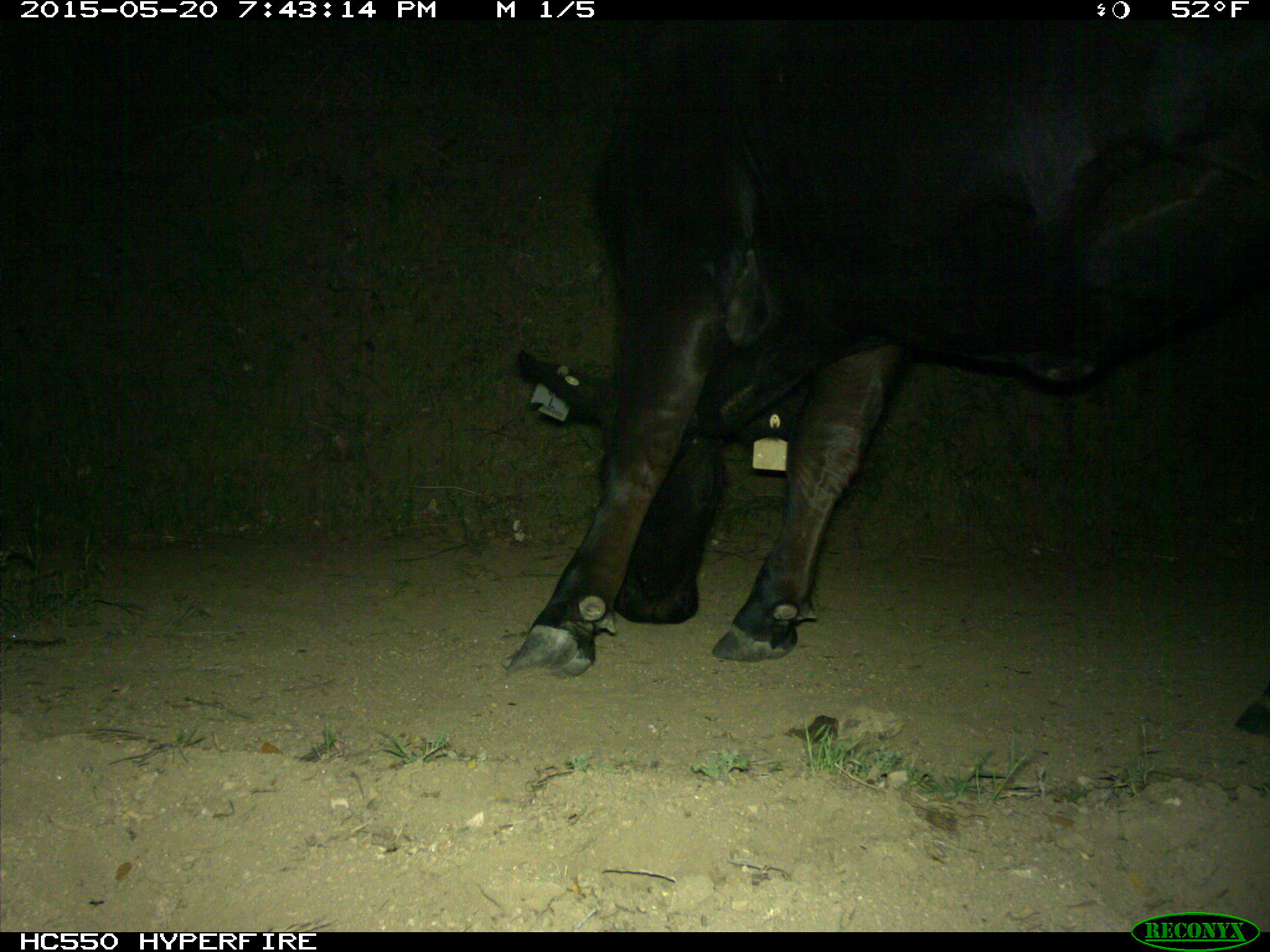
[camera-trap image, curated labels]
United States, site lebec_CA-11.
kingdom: Animalia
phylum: Chordata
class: Mammalia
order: Artiodactyla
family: Bovidae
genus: Bos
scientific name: Bos taurus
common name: domestic cow